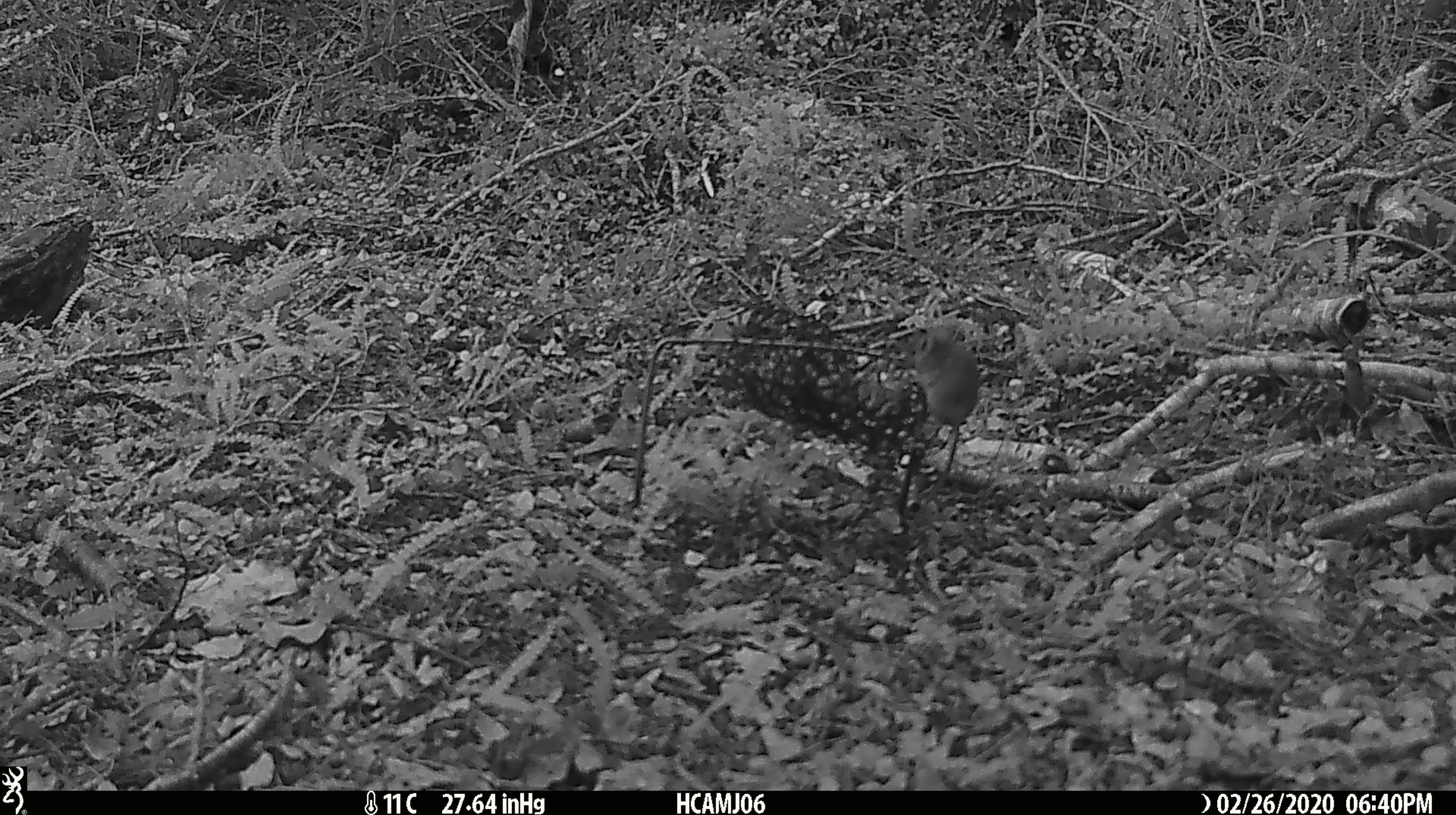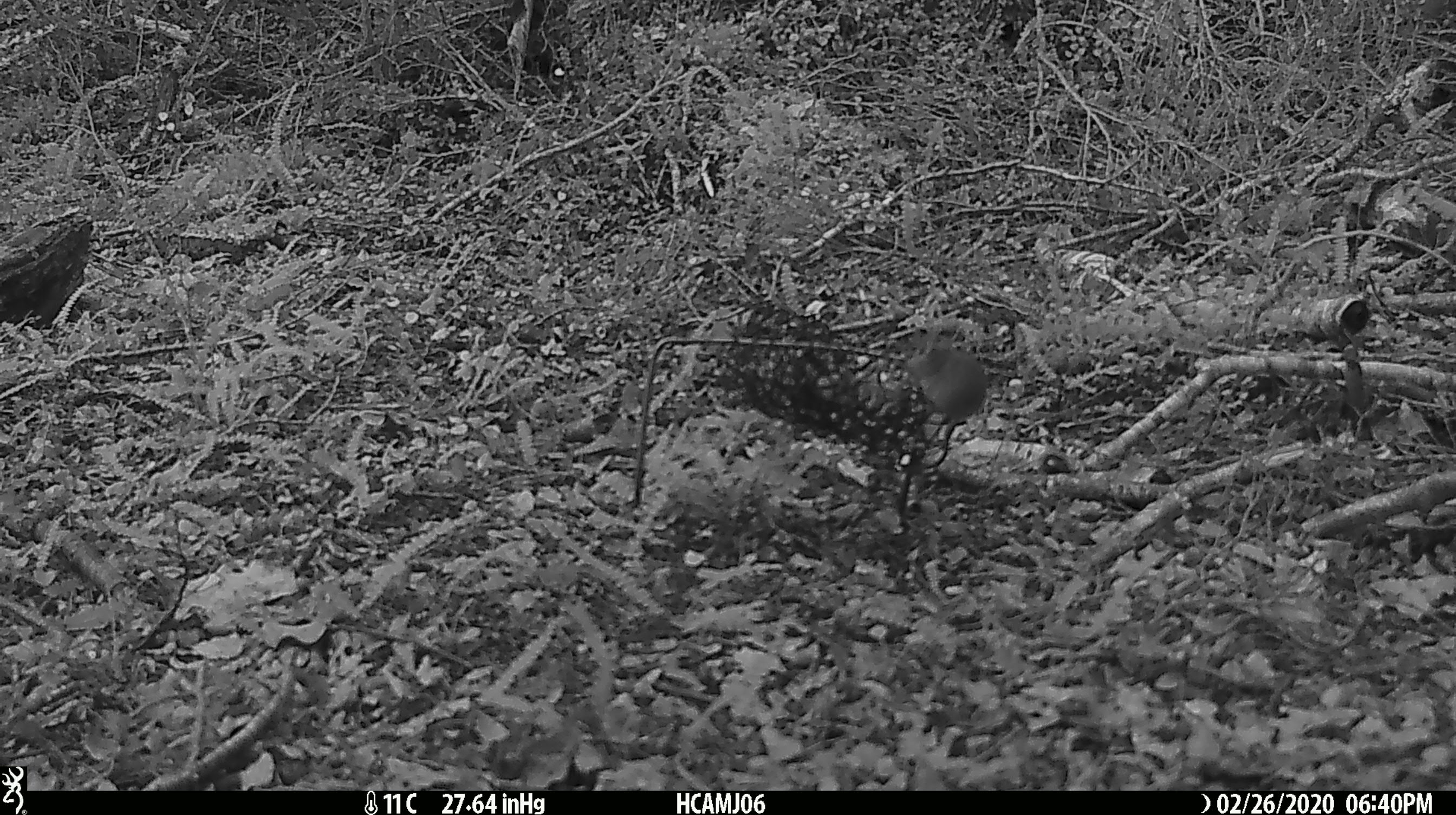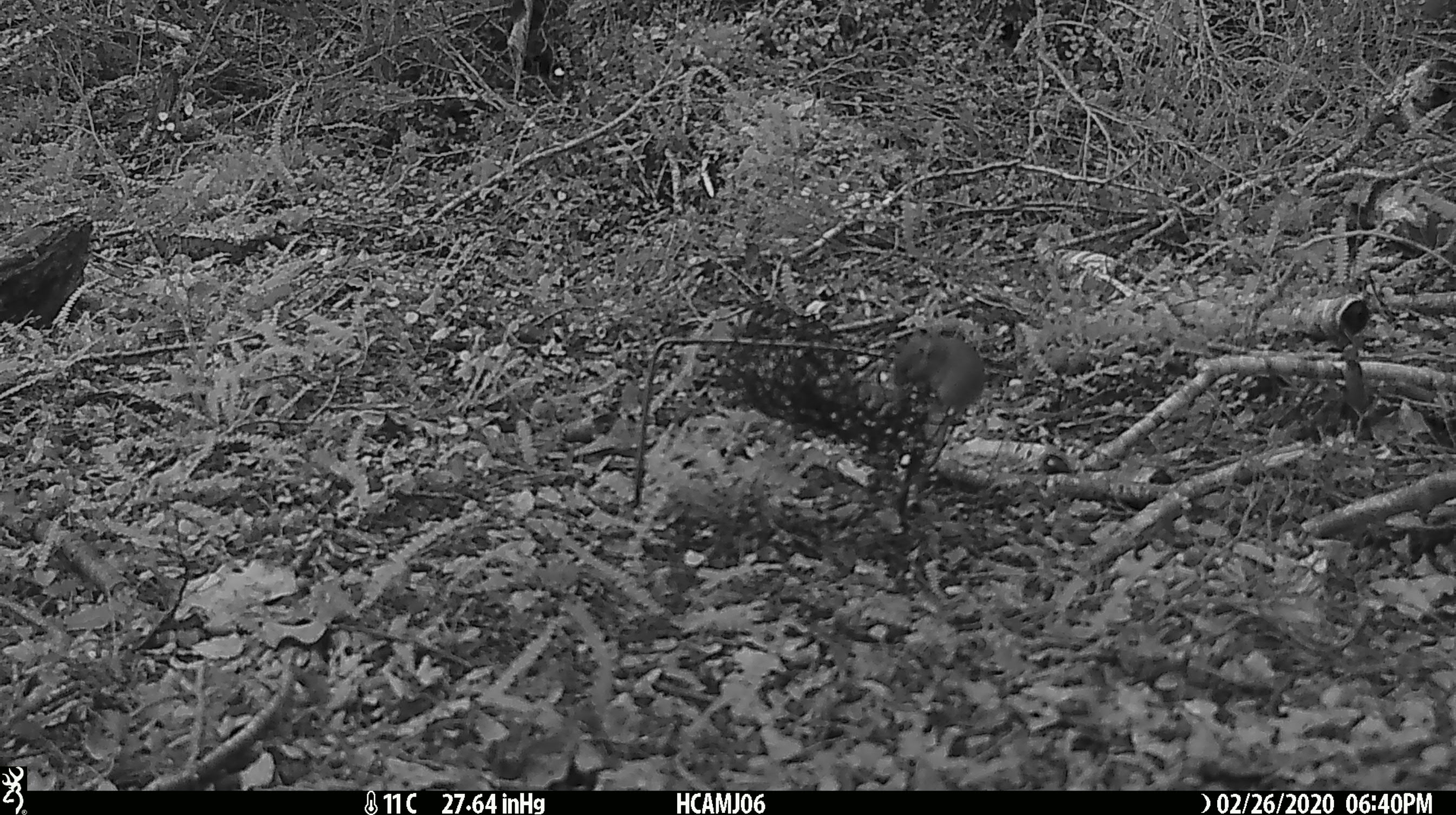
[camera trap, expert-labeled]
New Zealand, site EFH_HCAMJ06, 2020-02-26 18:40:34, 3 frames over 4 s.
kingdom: Animalia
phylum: Chordata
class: Mammalia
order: Rodentia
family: Muridae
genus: Mus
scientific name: Mus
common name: mouse